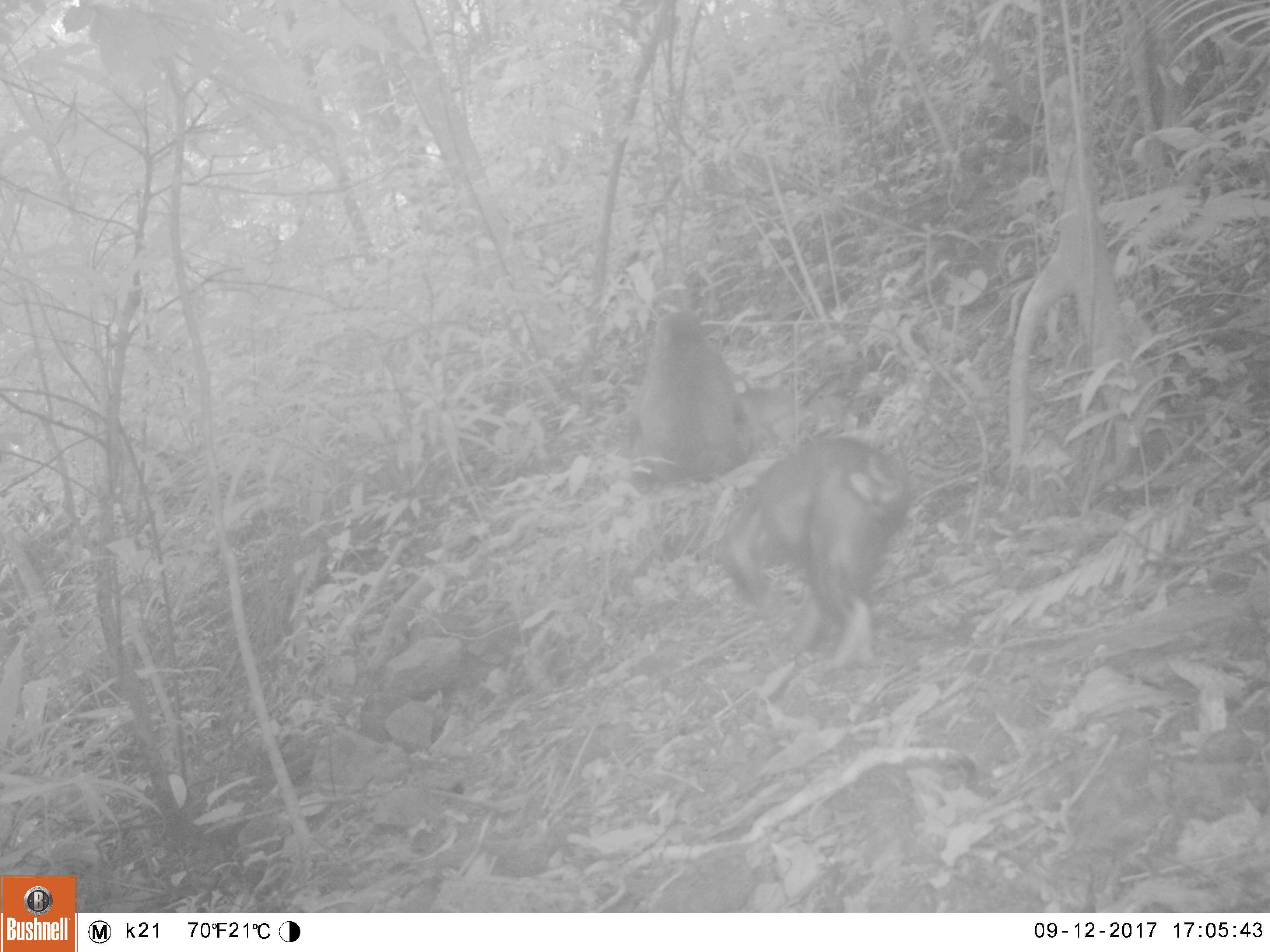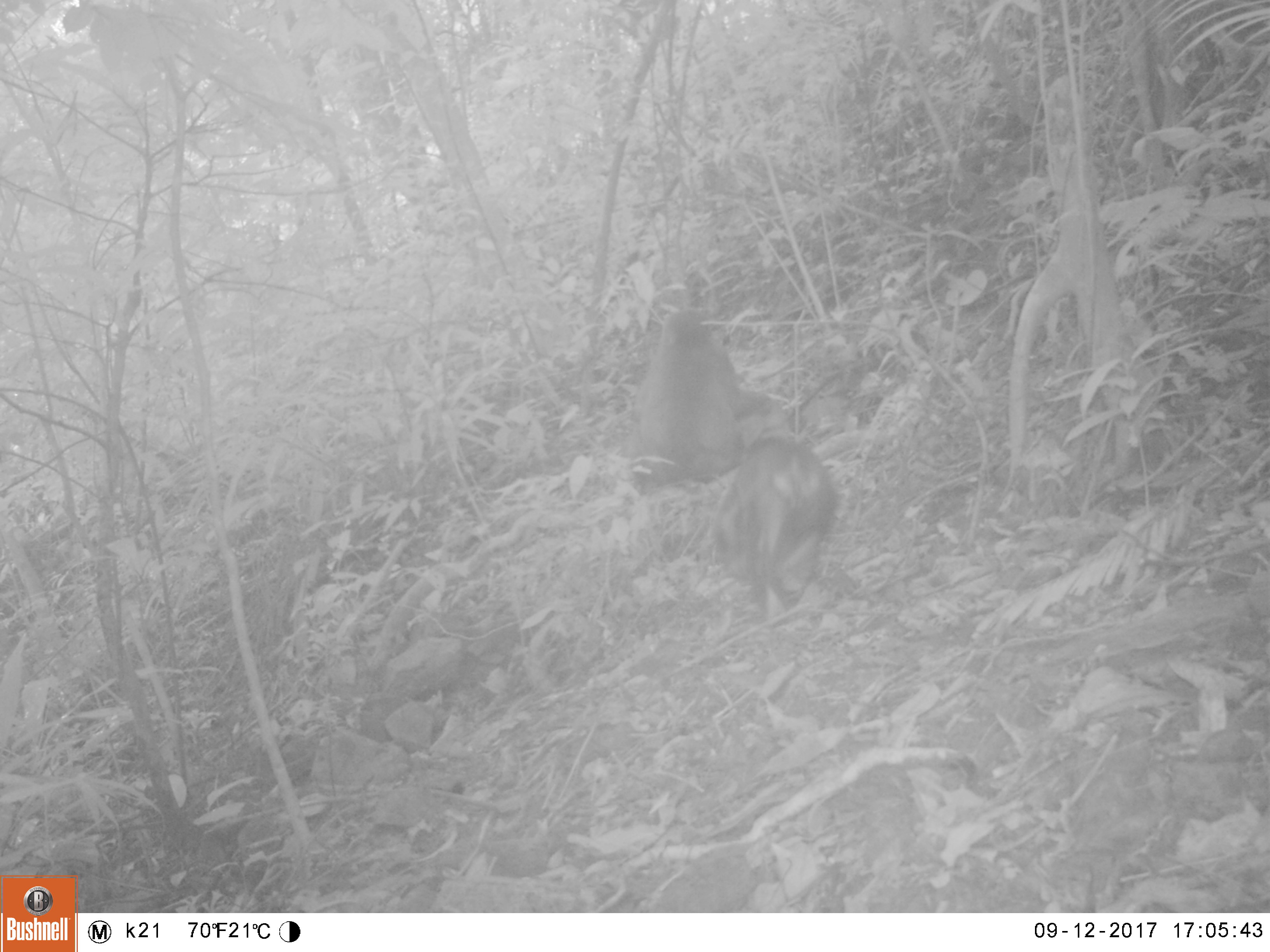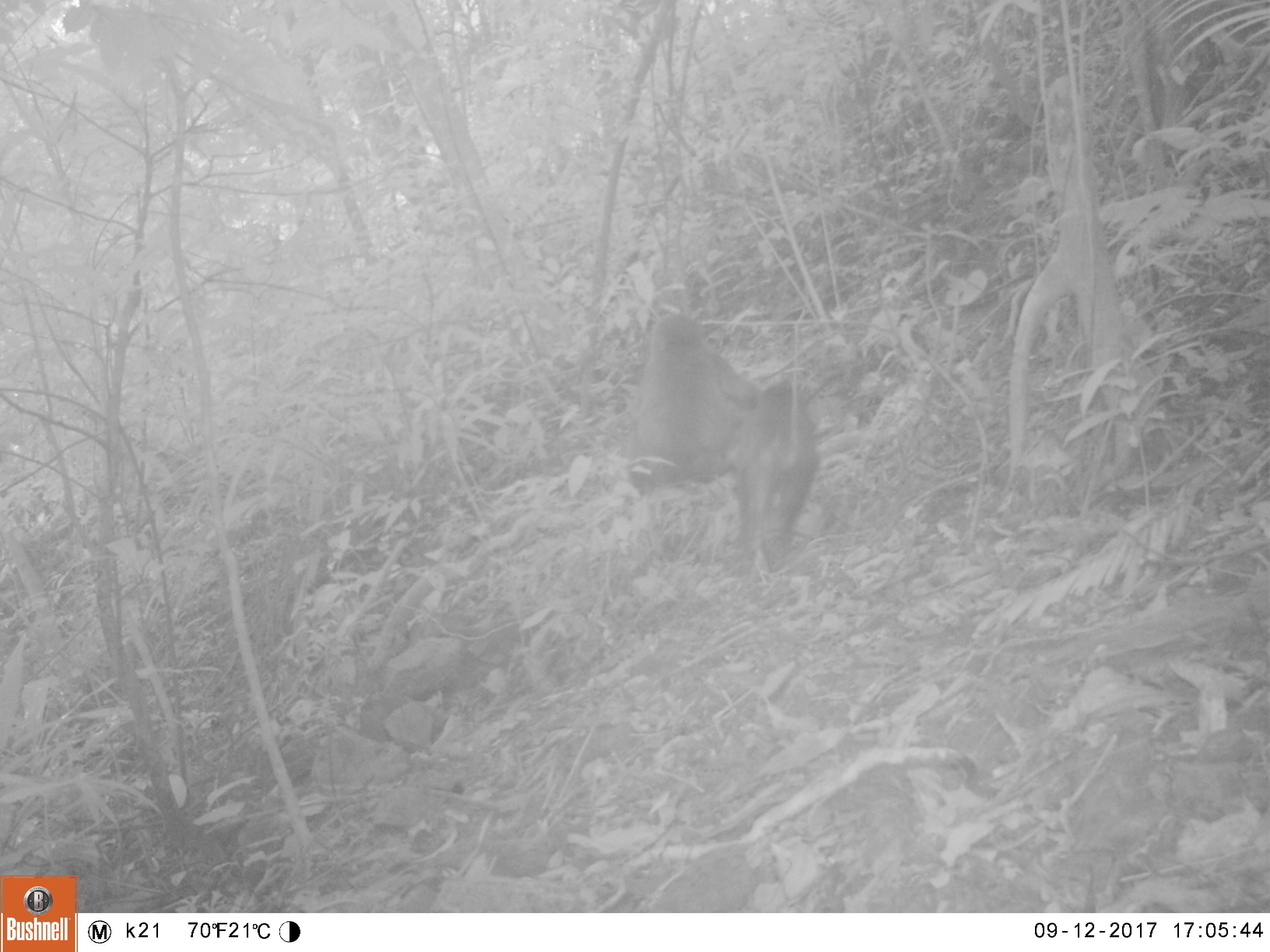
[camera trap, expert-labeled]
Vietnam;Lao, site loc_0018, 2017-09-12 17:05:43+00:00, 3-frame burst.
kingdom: Animalia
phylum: Chordata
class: Mammalia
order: Primates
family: Cercopithecidae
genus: Macaca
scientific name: Macaca arctoides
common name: stump-tailed macaque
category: stump tailed macaque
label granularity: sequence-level